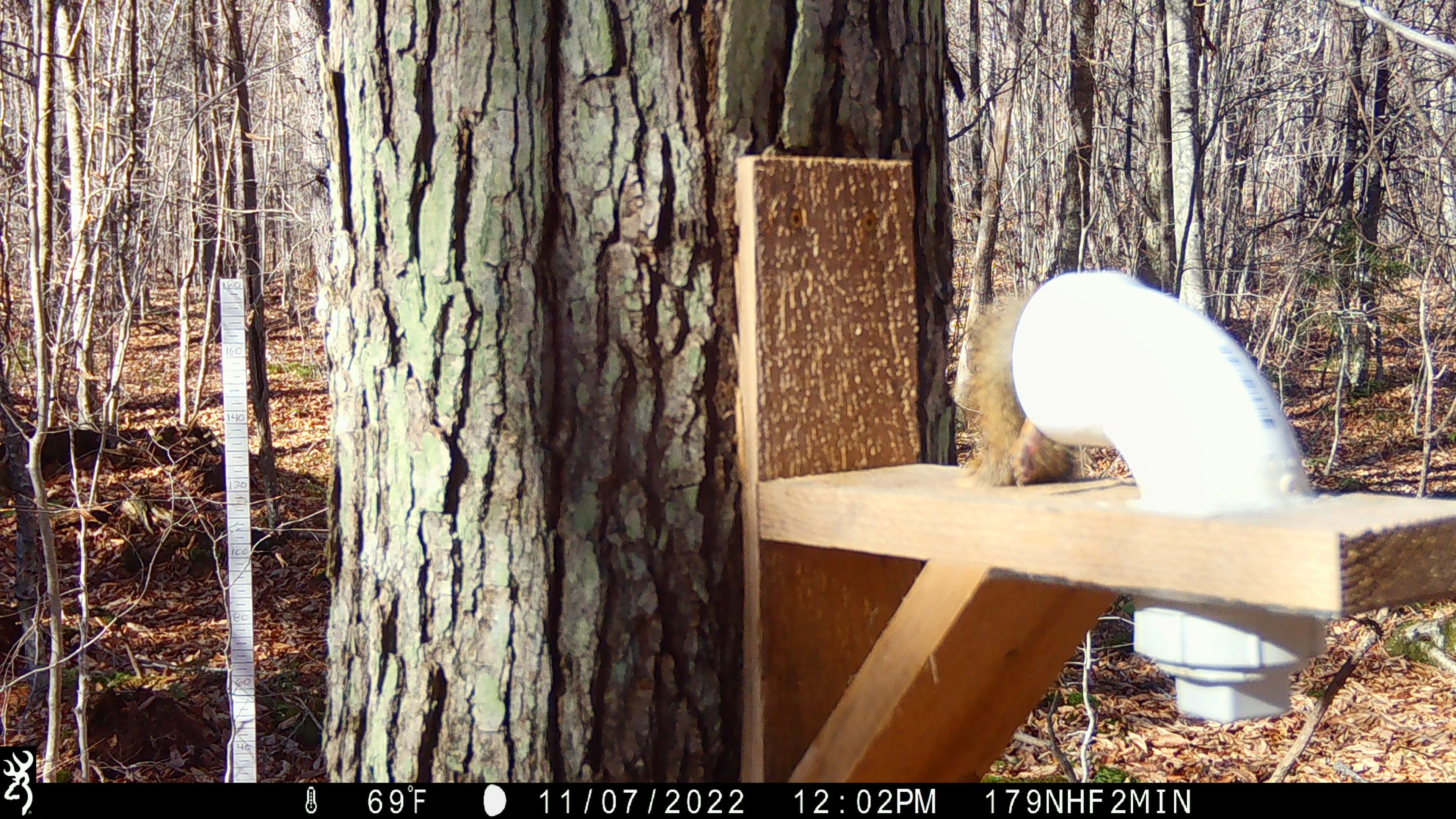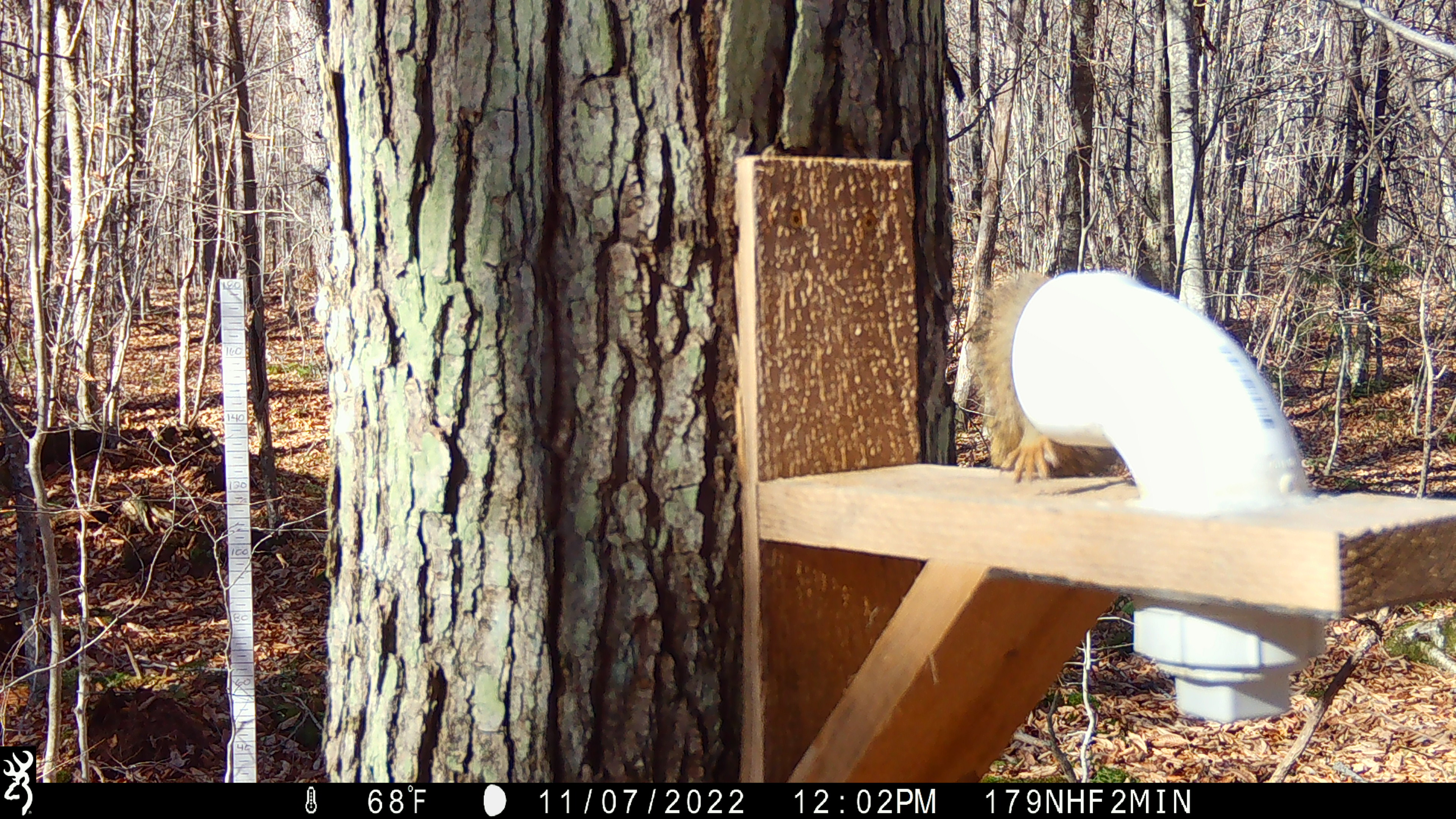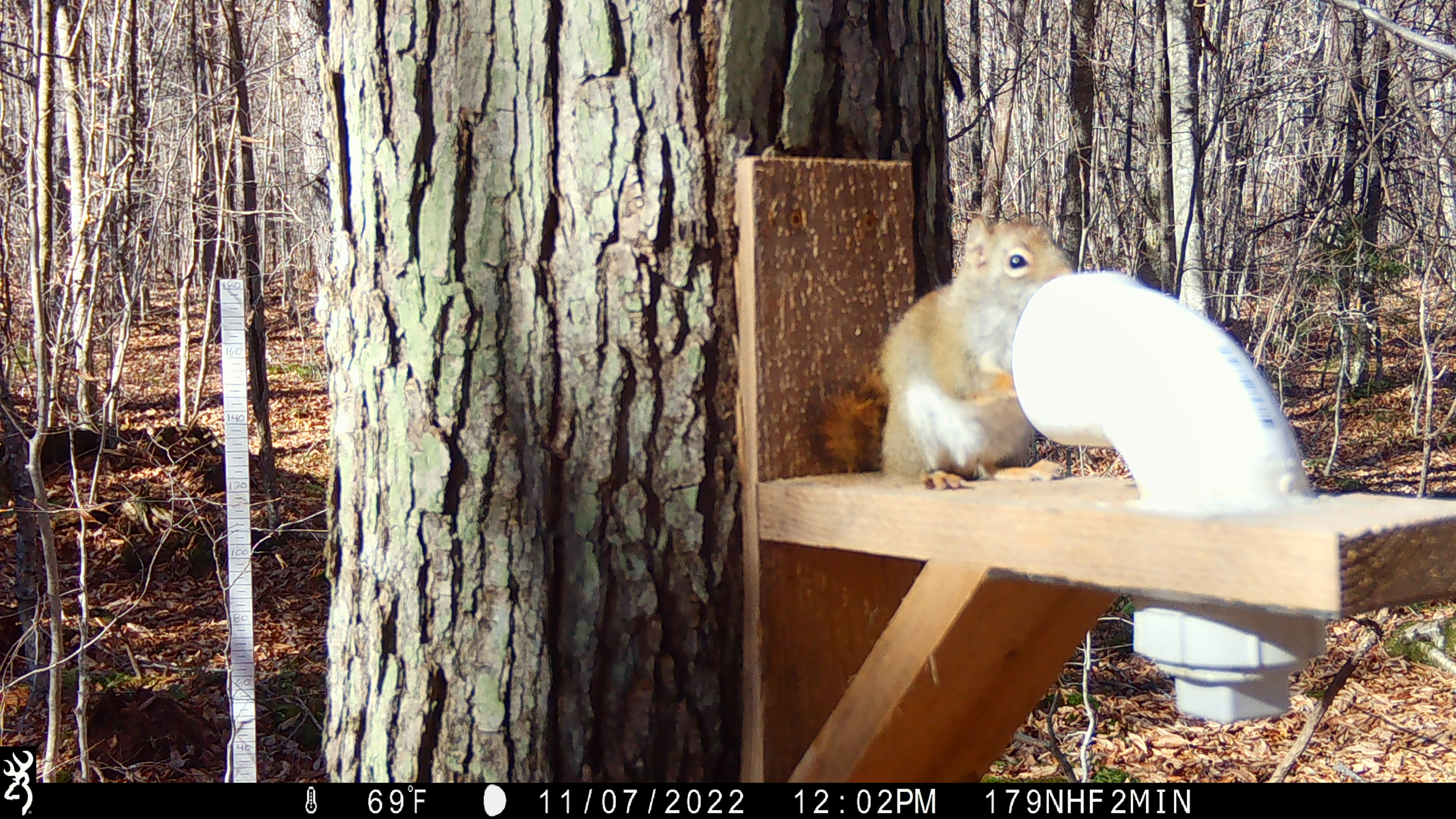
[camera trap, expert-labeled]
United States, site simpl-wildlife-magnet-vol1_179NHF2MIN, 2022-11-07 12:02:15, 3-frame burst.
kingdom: Animalia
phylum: Chordata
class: Mammalia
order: Rodentia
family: Sciuridae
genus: Tamiasciurus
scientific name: Tamiasciurus hudsonicus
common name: red squirrel